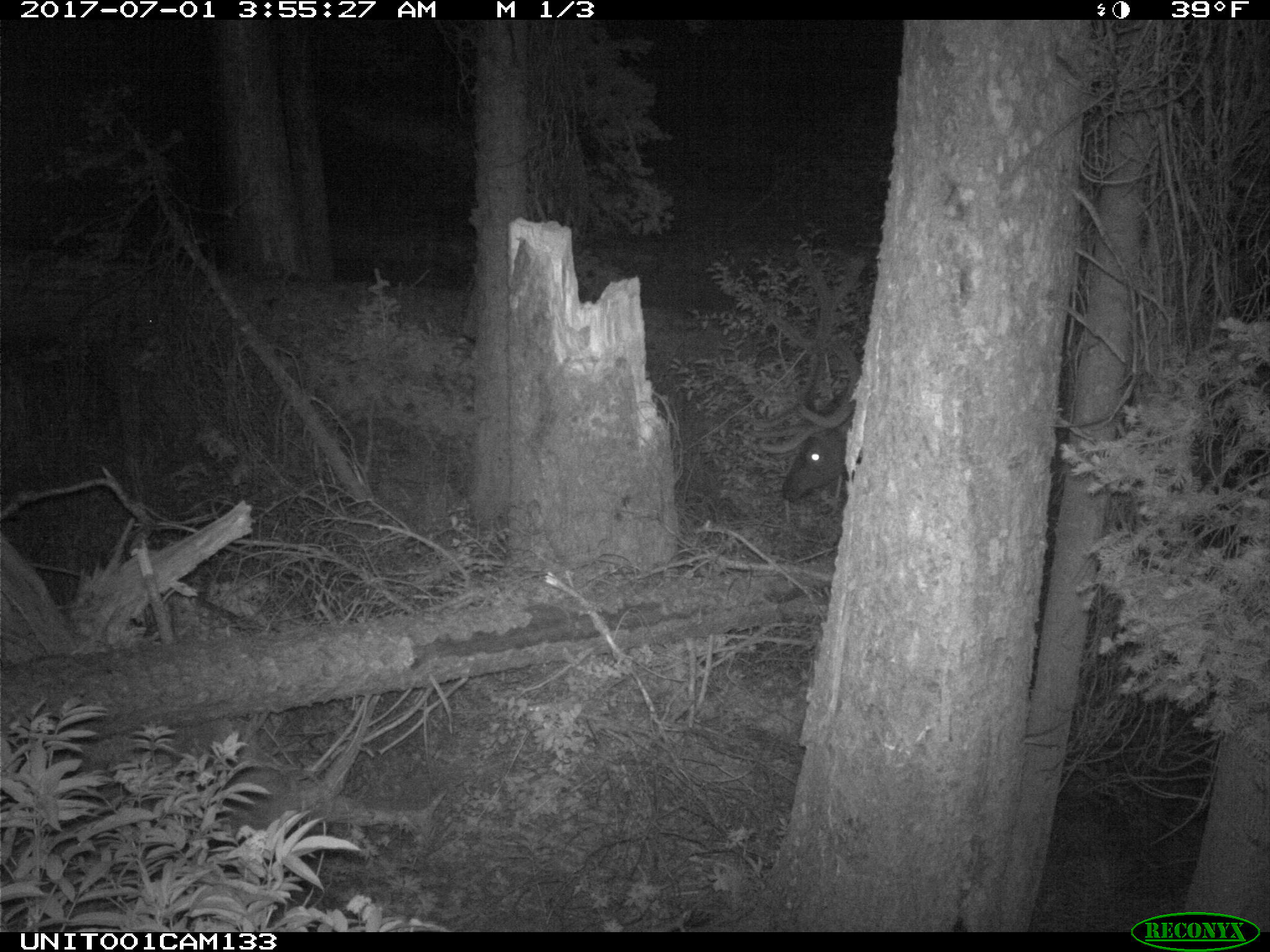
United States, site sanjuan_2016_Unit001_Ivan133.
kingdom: Animalia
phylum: Chordata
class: Mammalia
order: Artiodactyla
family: Cervidae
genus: Cervus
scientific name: Cervus elaphus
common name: red deer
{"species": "Cervus elaphus (red deer)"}